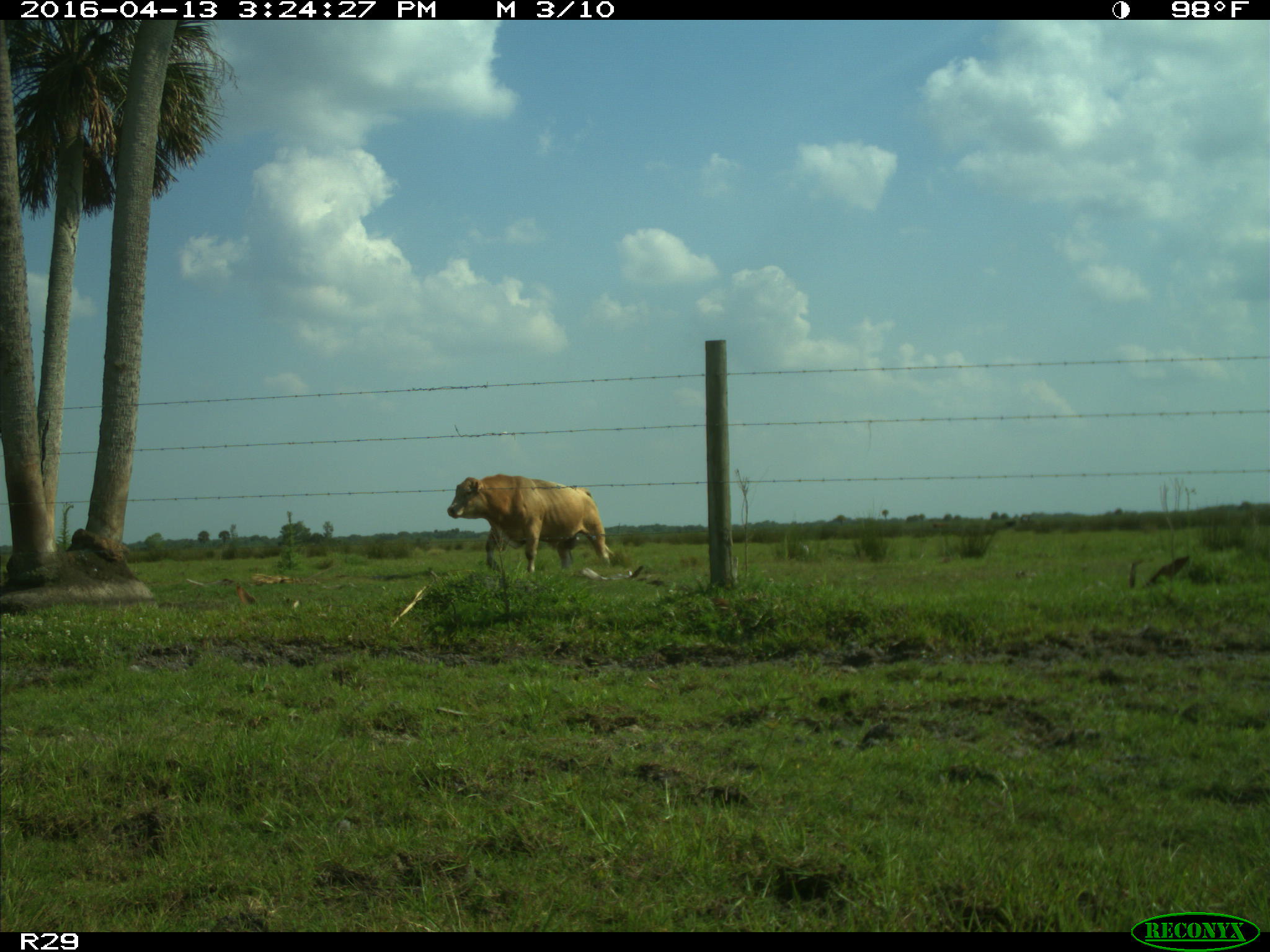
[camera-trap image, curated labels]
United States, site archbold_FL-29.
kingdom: Animalia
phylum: Chordata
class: Mammalia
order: Artiodactyla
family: Bovidae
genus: Bos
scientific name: Bos taurus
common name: domestic cow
Bos taurus (domestic cow).